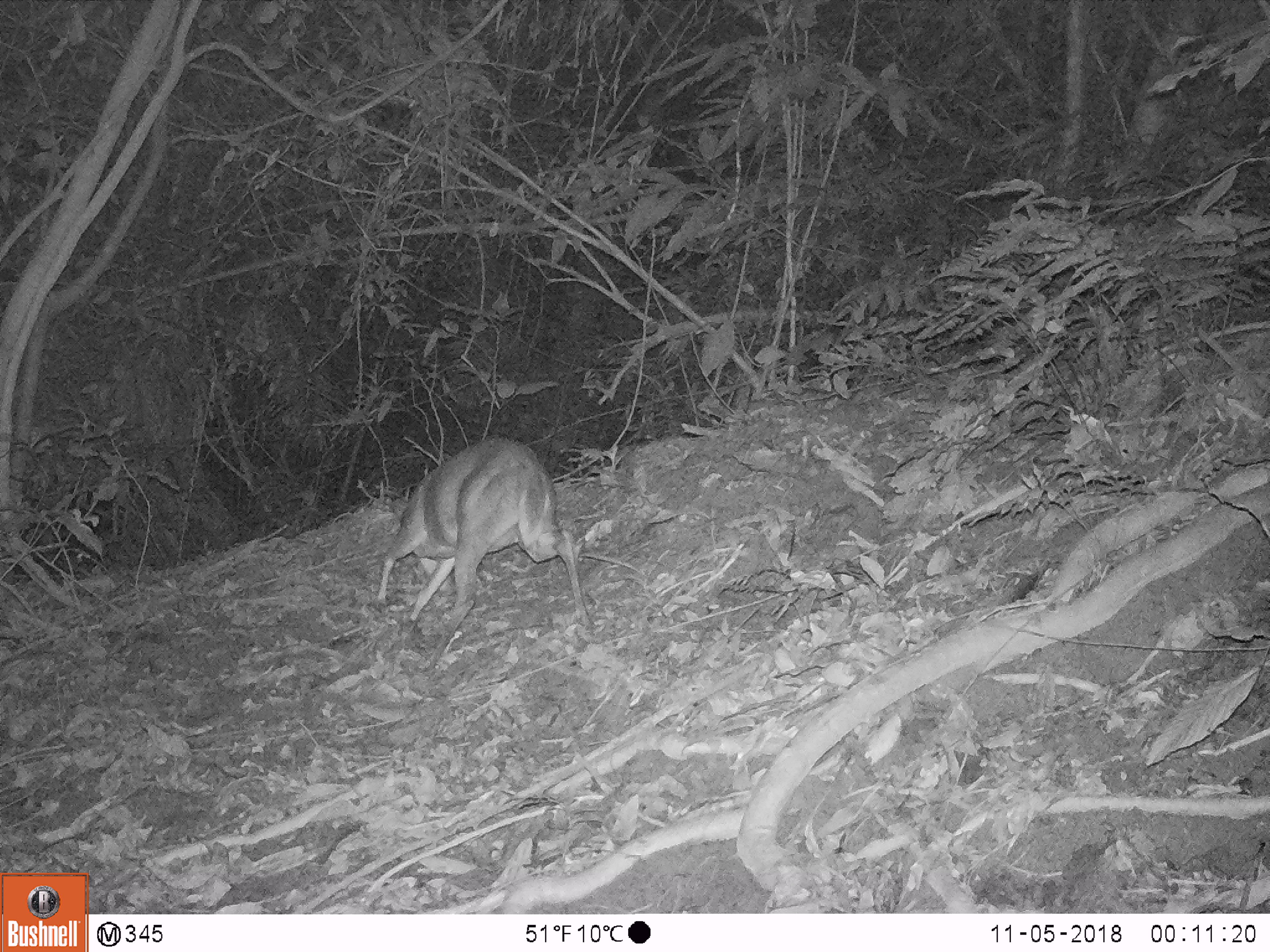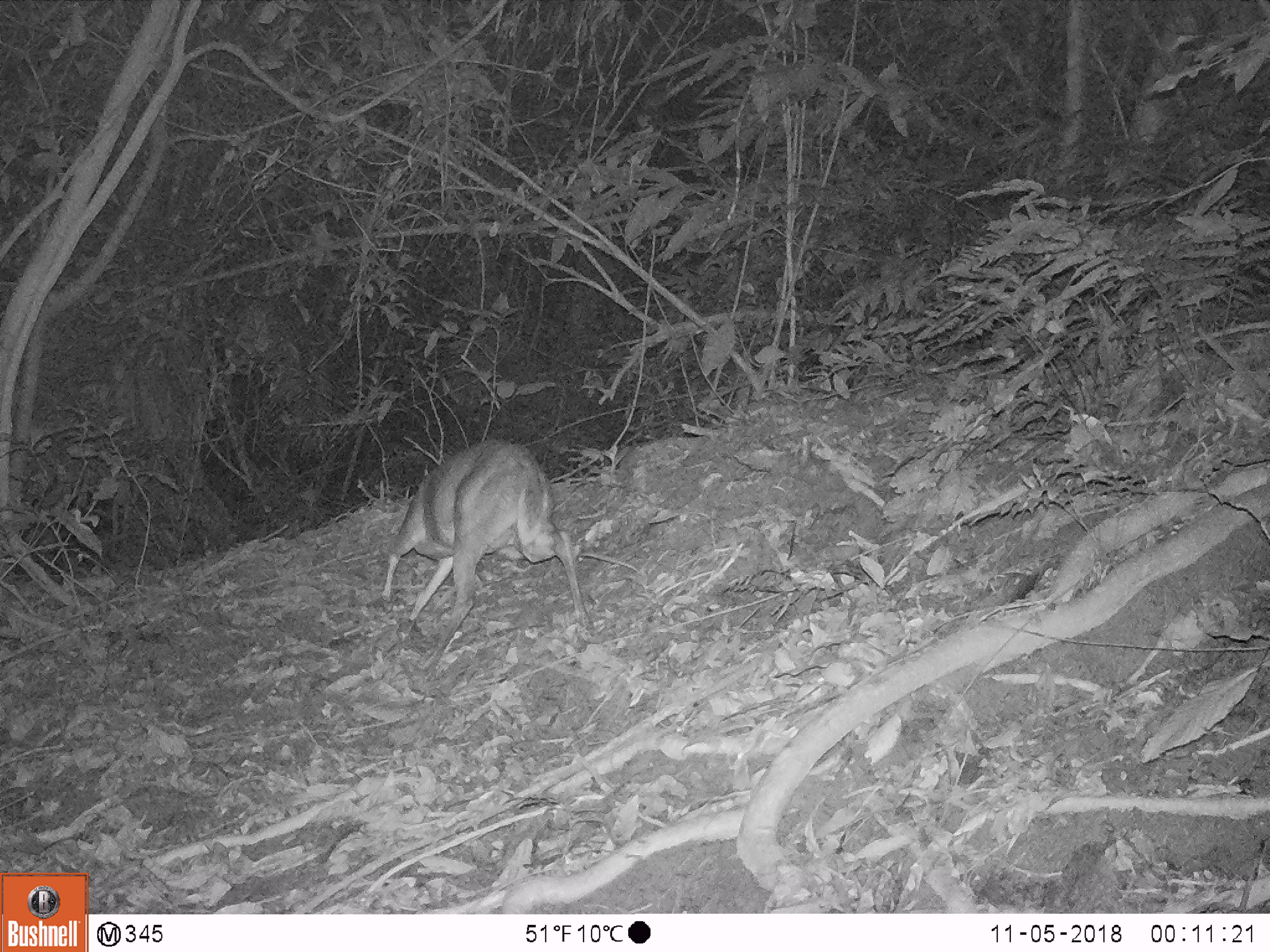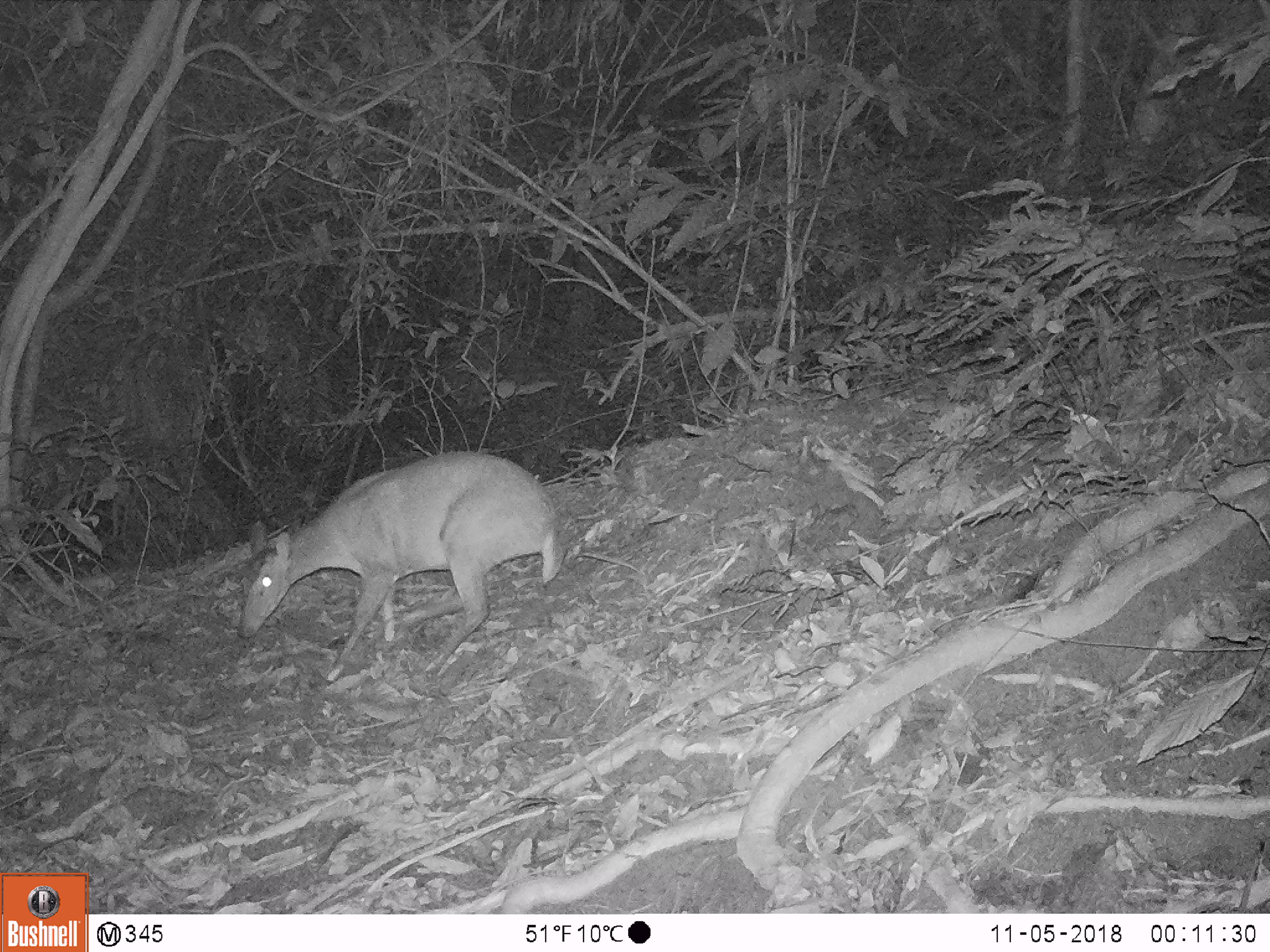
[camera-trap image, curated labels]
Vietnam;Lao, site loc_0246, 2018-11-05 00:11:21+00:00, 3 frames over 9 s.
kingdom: Animalia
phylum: Chordata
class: Mammalia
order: Artiodactyla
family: Cervidae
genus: Muntiacus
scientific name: Muntiacus vuquangensis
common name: large-antlered muntjac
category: large antlered muntjac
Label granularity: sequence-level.